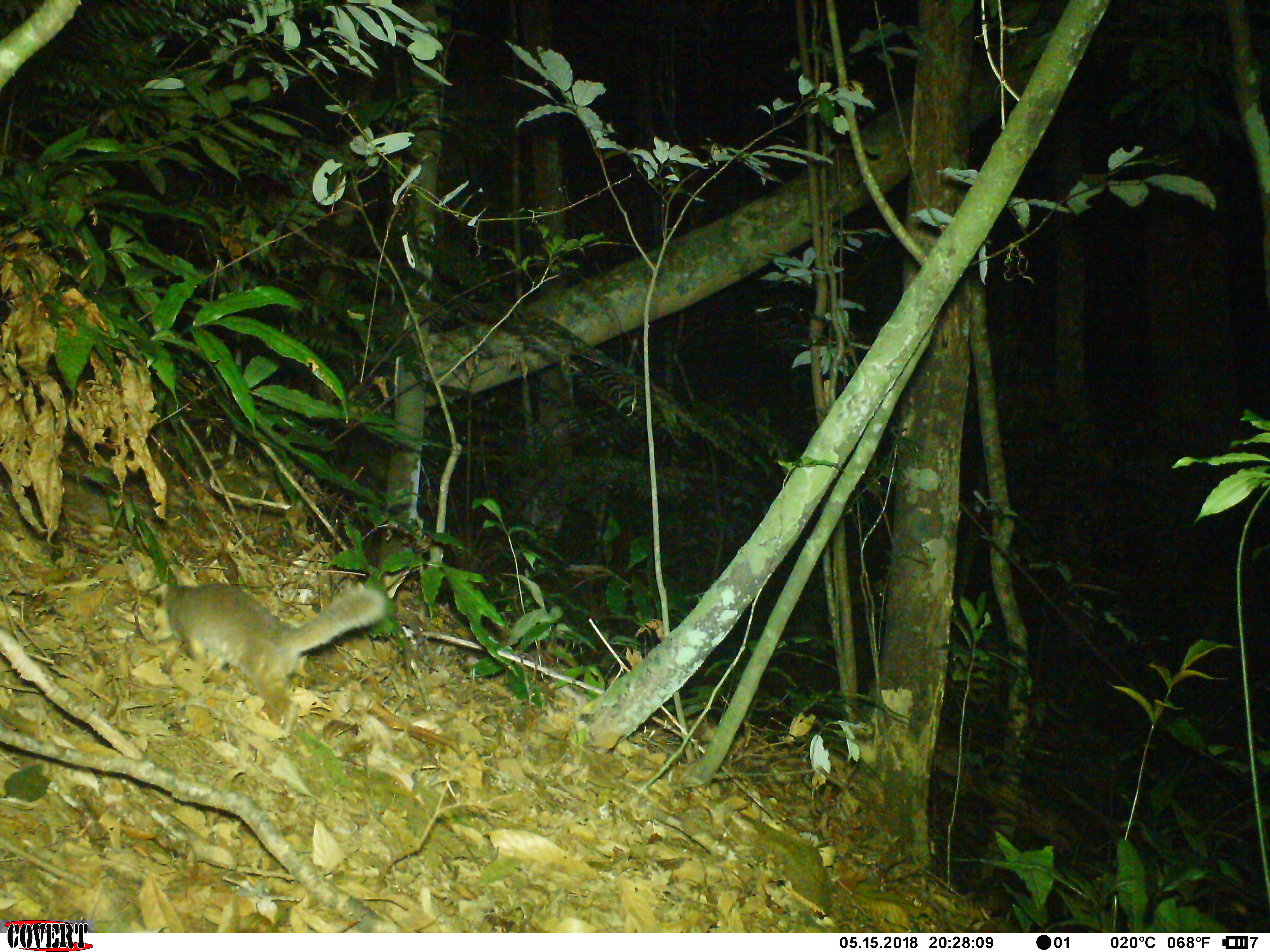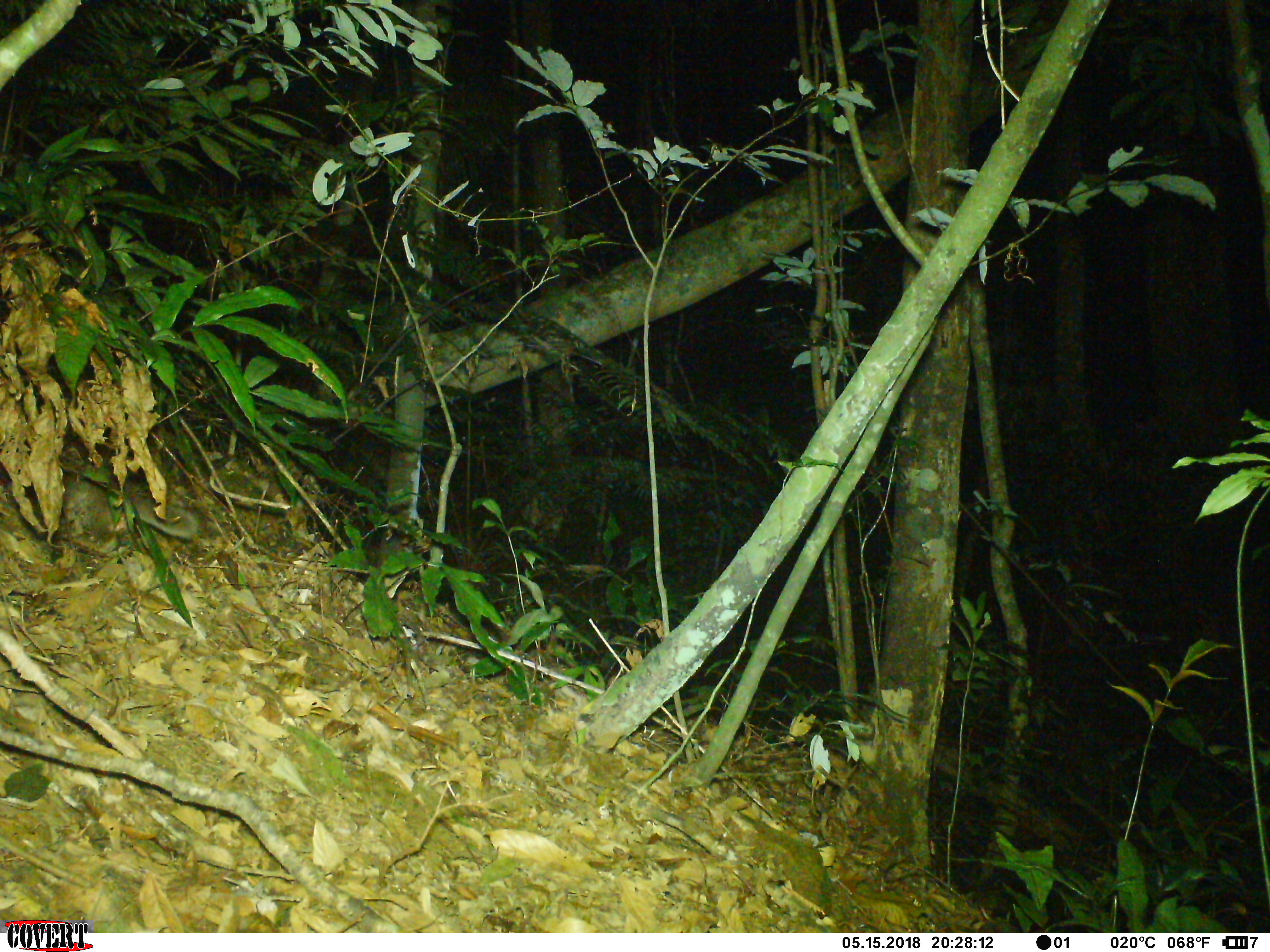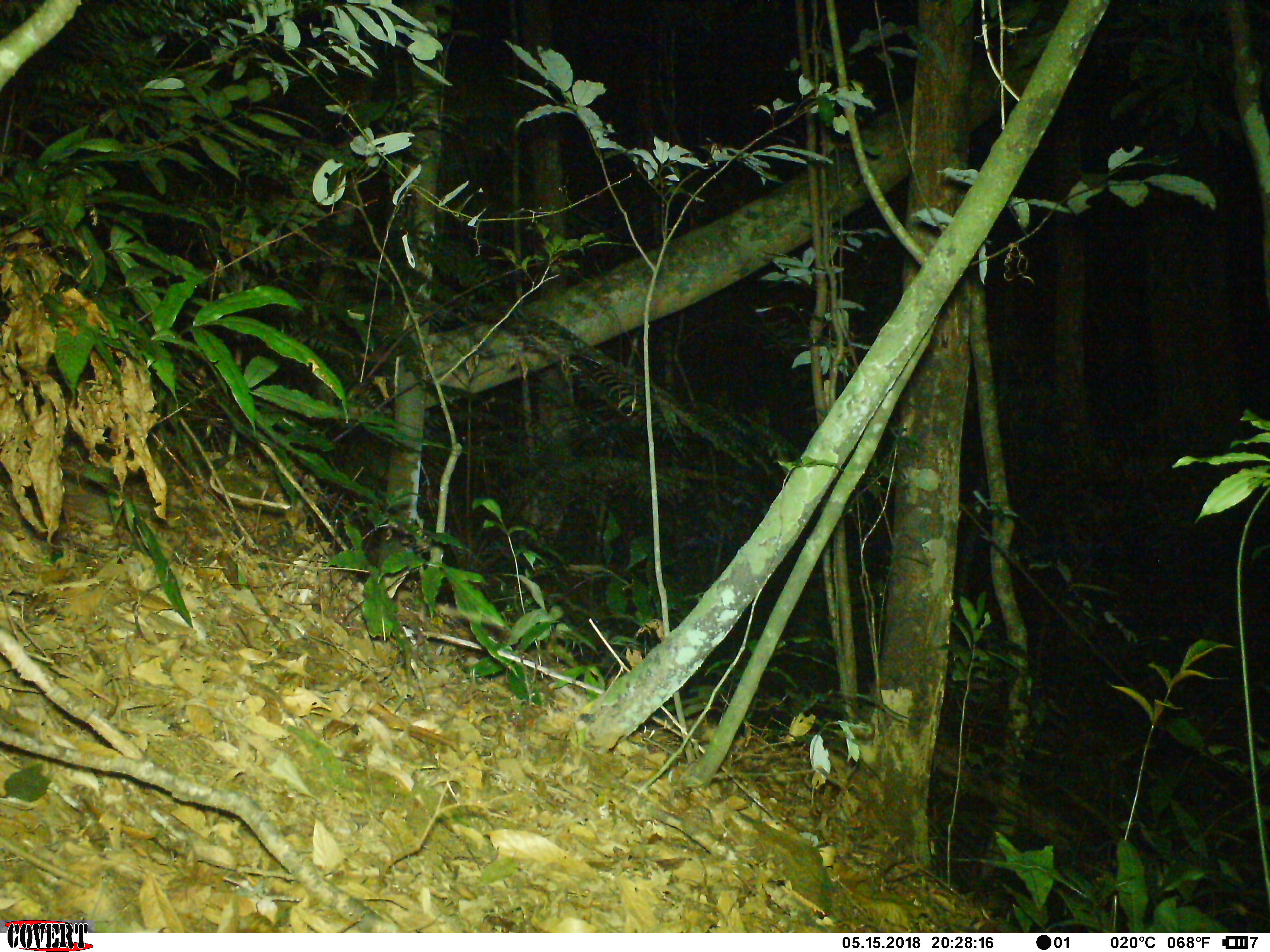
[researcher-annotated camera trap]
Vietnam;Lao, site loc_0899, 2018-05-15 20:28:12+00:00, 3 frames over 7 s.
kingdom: Animalia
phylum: Chordata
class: Mammalia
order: Carnivora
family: Mustelidae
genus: Melogale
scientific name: Melogale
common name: ferret badger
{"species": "ferret badger (Melogale)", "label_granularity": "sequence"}